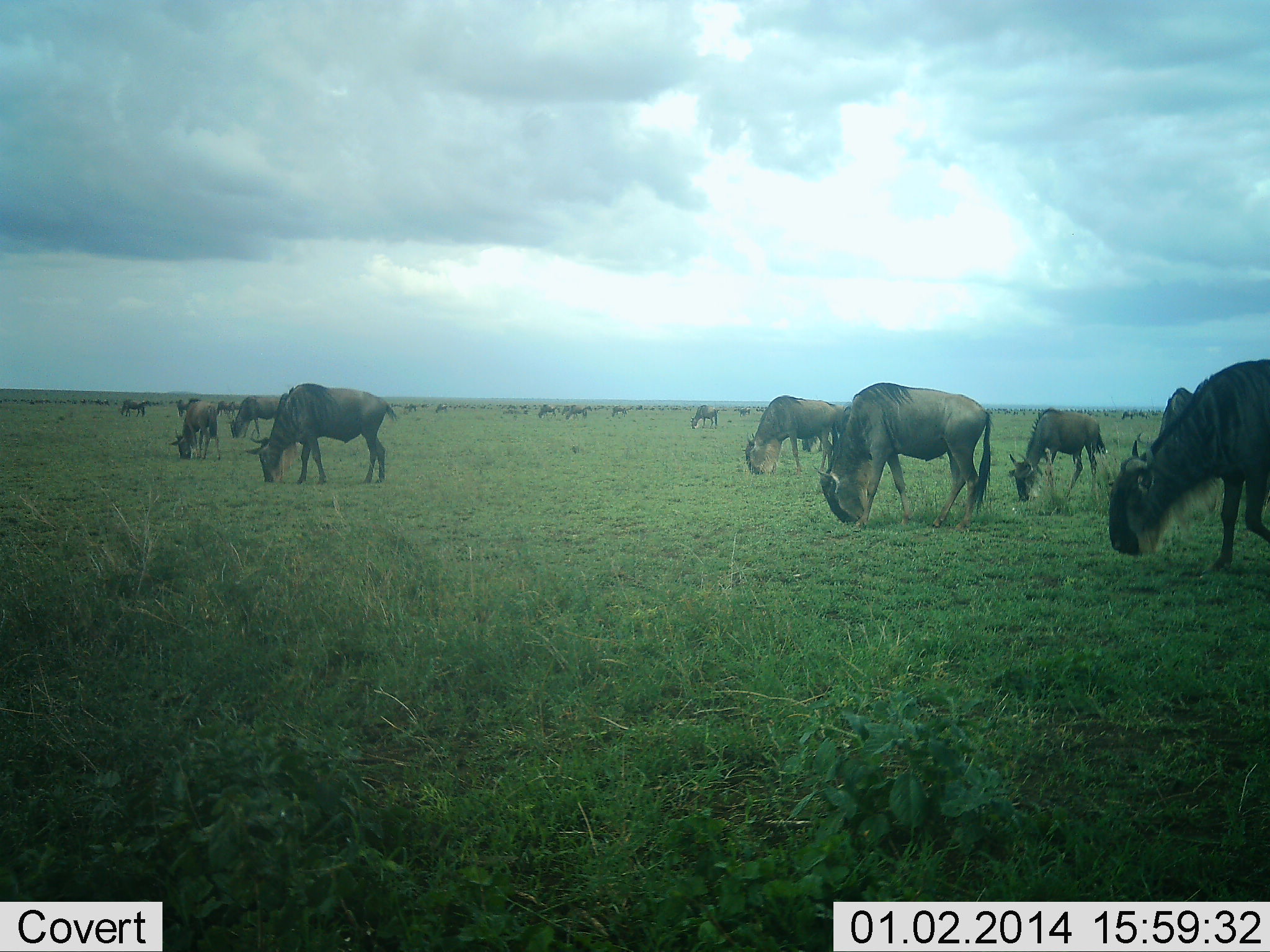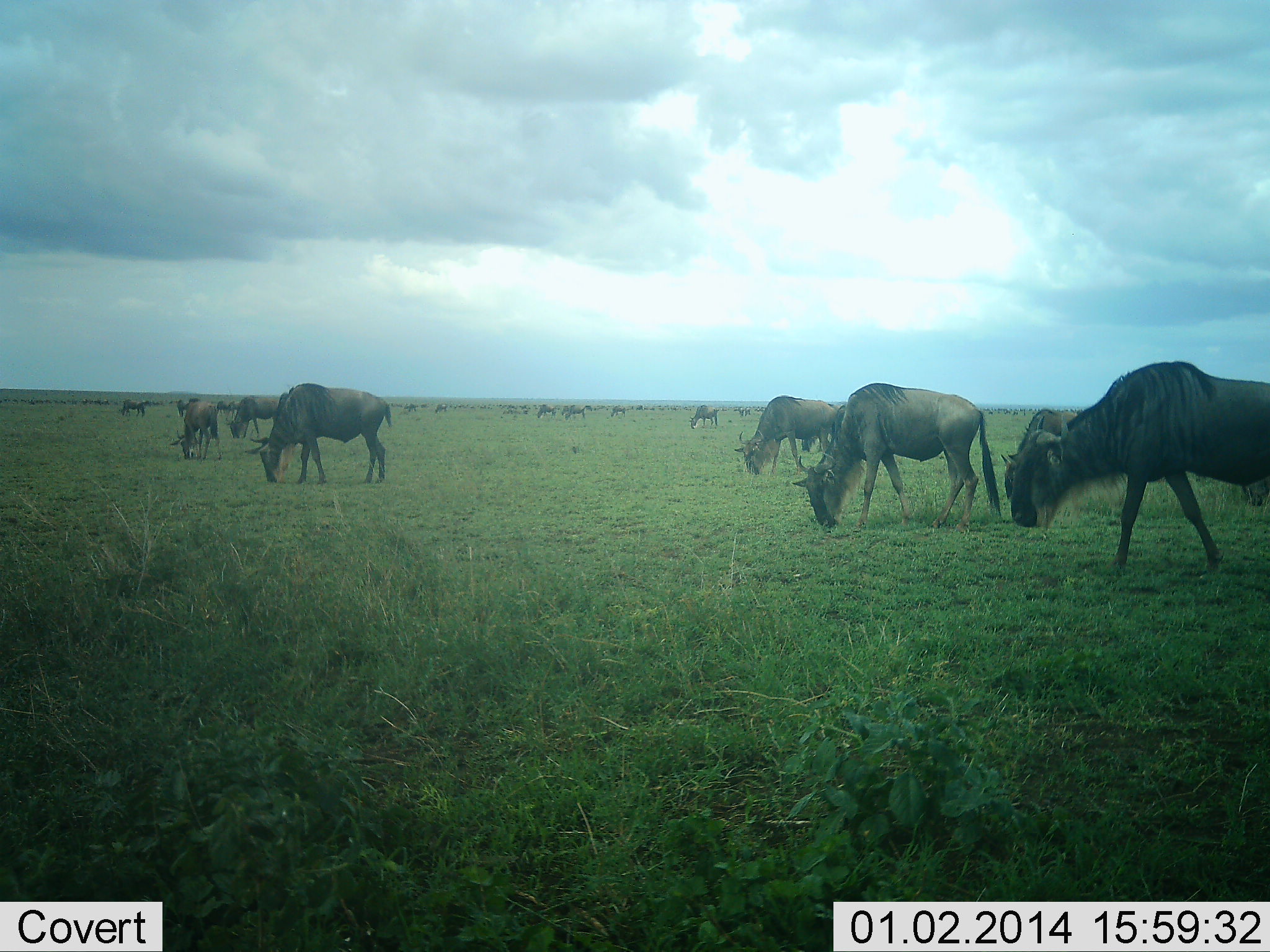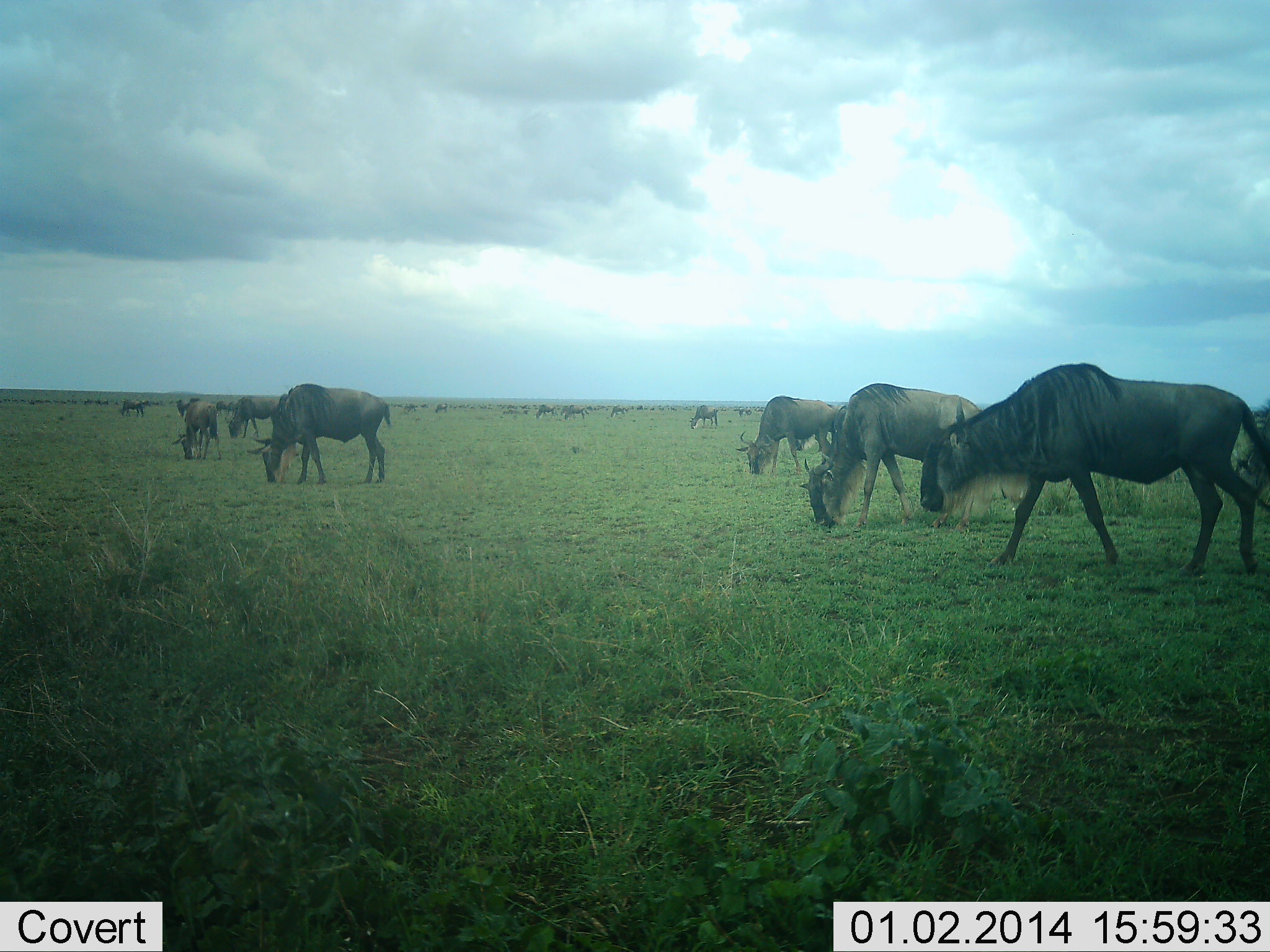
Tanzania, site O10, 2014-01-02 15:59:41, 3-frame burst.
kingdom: Animalia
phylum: Chordata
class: Mammalia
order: Artiodactyla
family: Bovidae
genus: Connochaetes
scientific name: Connochaetes taurinus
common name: blue wildebeest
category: wildebeest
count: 11-50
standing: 40%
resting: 0%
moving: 50%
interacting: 0%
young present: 0%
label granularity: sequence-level